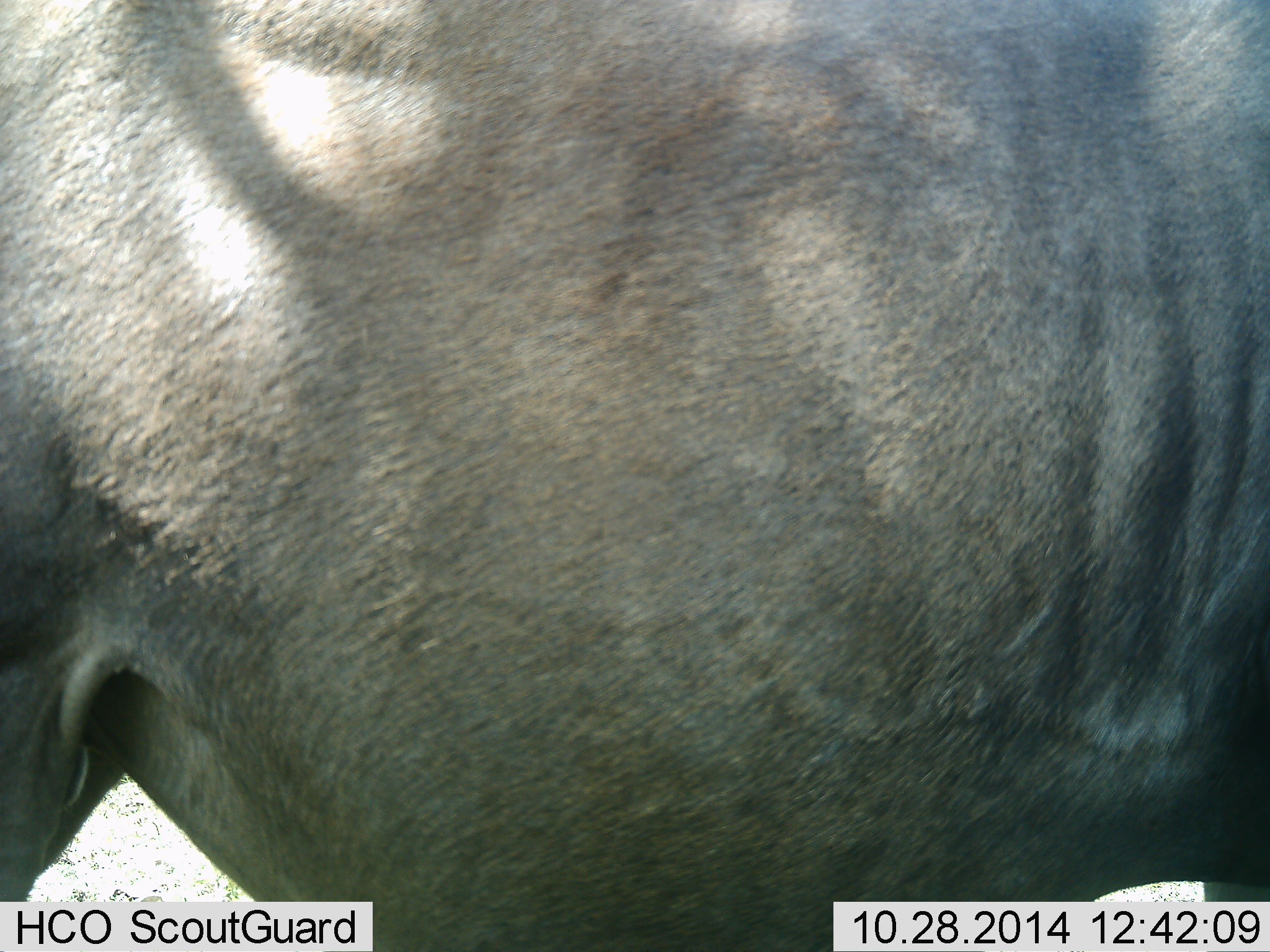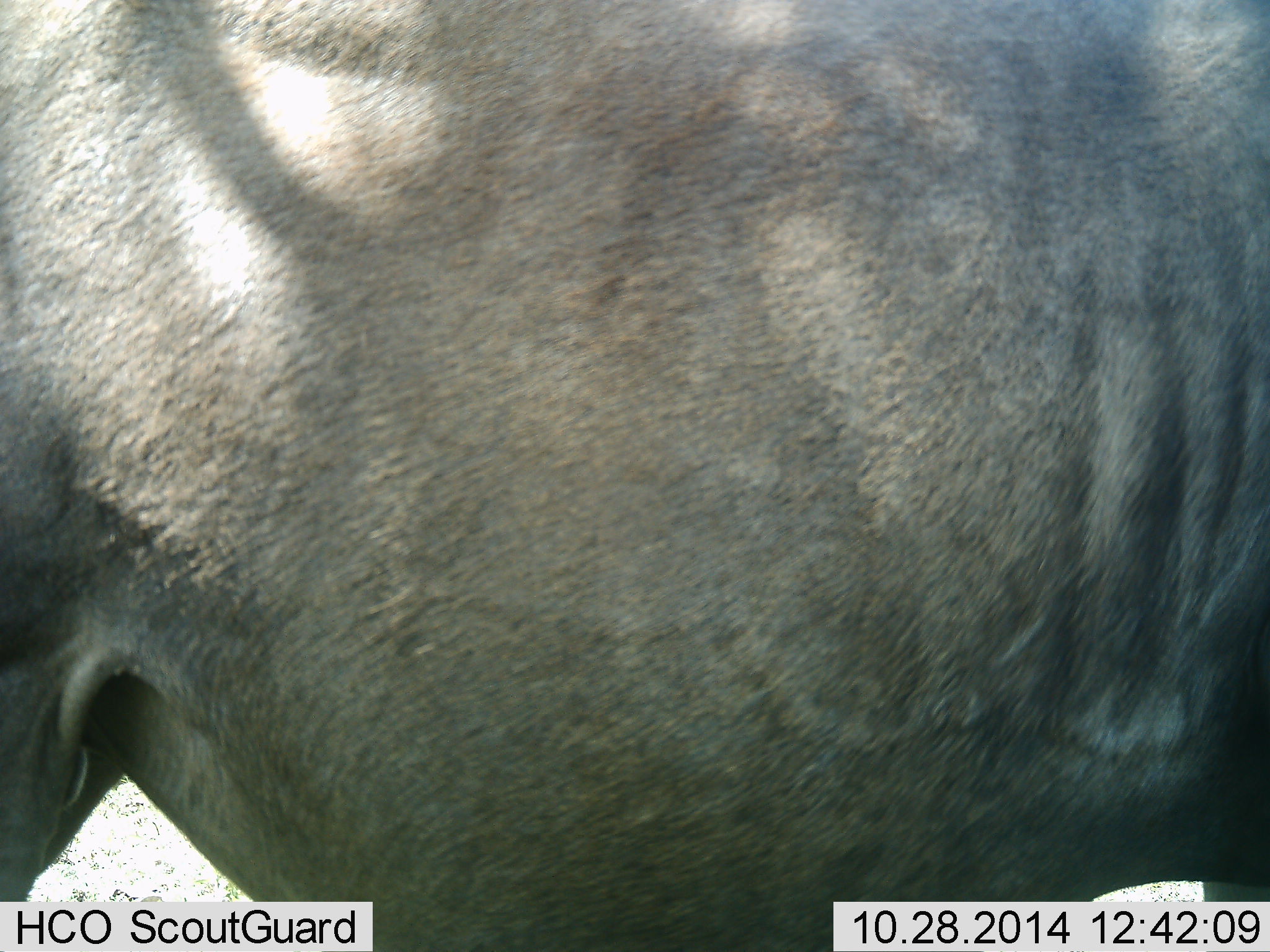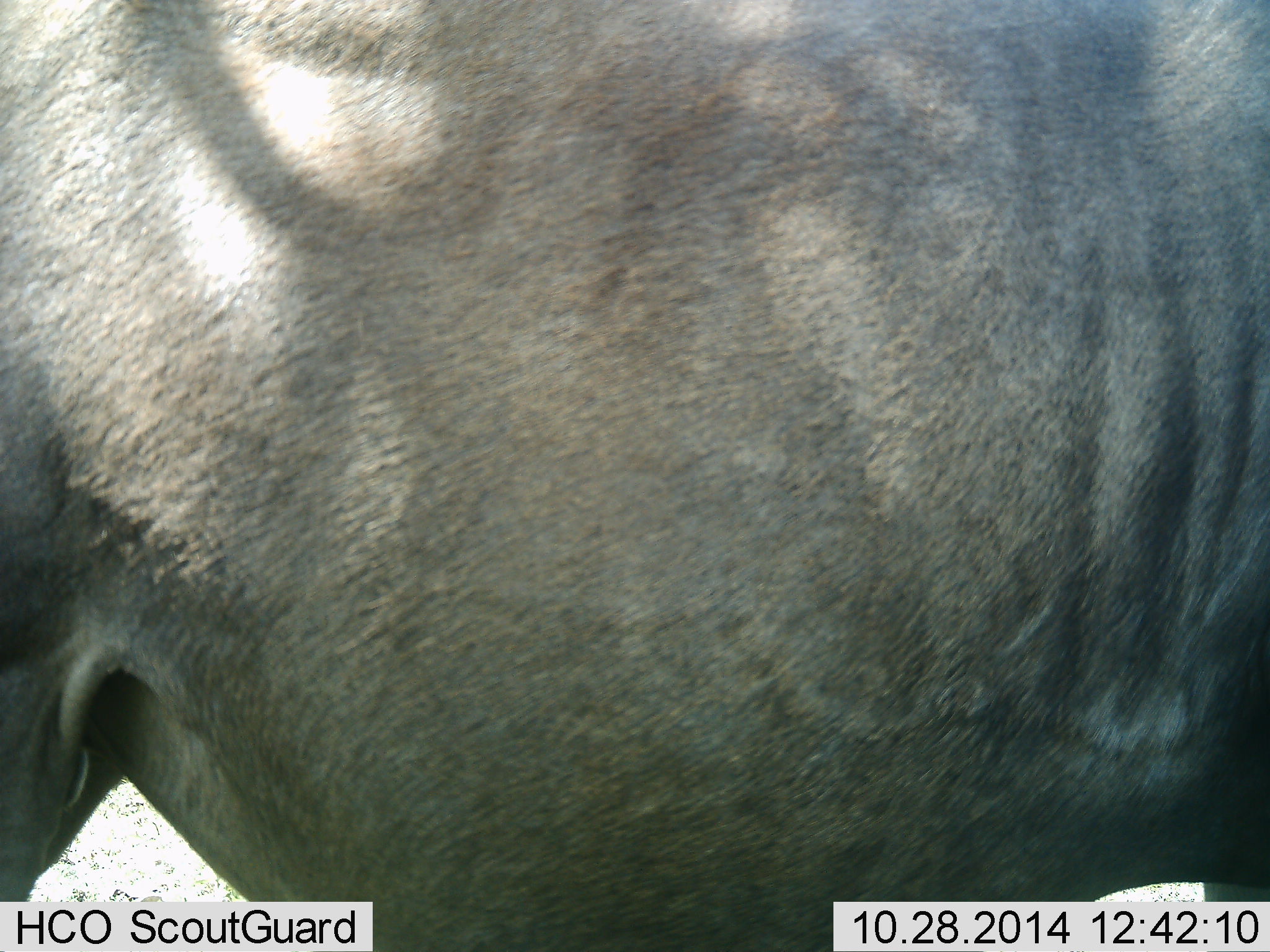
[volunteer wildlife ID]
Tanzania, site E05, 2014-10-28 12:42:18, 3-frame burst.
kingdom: Animalia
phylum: Chordata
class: Mammalia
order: Artiodactyla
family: Bovidae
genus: Connochaetes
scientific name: Connochaetes taurinus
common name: blue wildebeest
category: wildebeest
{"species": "wildebeest (blue wildebeest) (Connochaetes taurinus)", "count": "1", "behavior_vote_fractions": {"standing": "100%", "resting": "0%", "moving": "0%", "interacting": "0%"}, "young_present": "0%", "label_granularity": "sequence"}